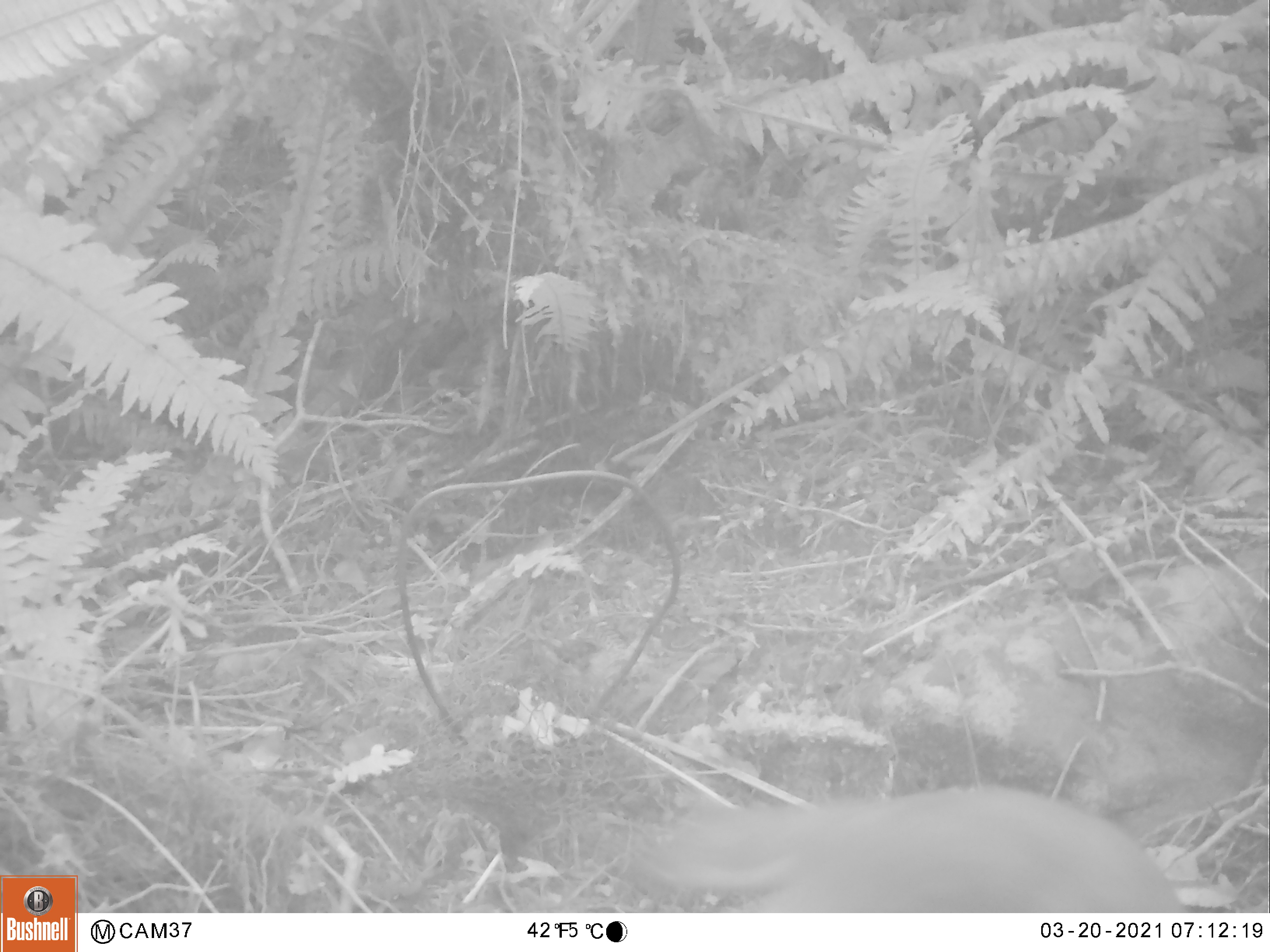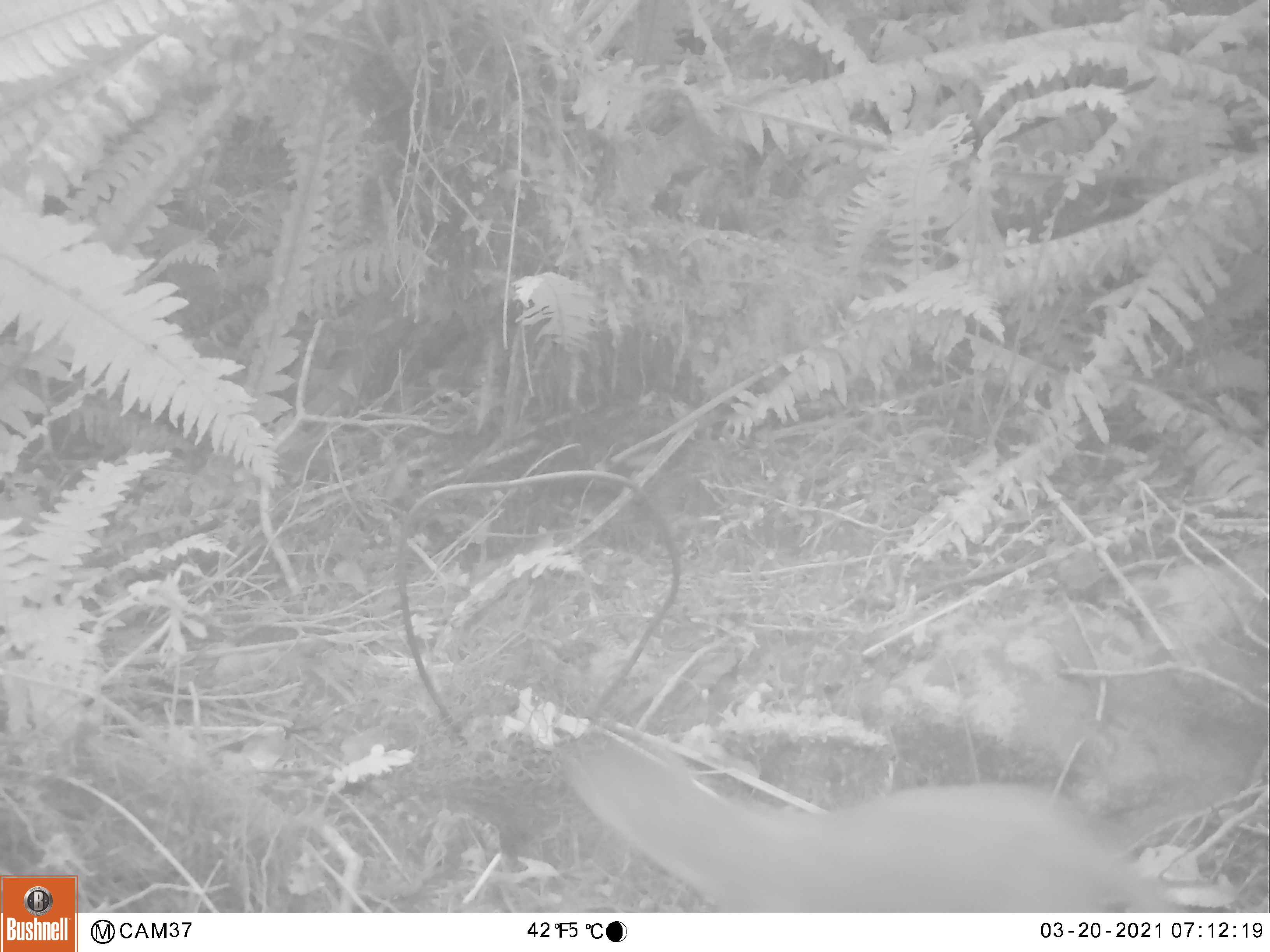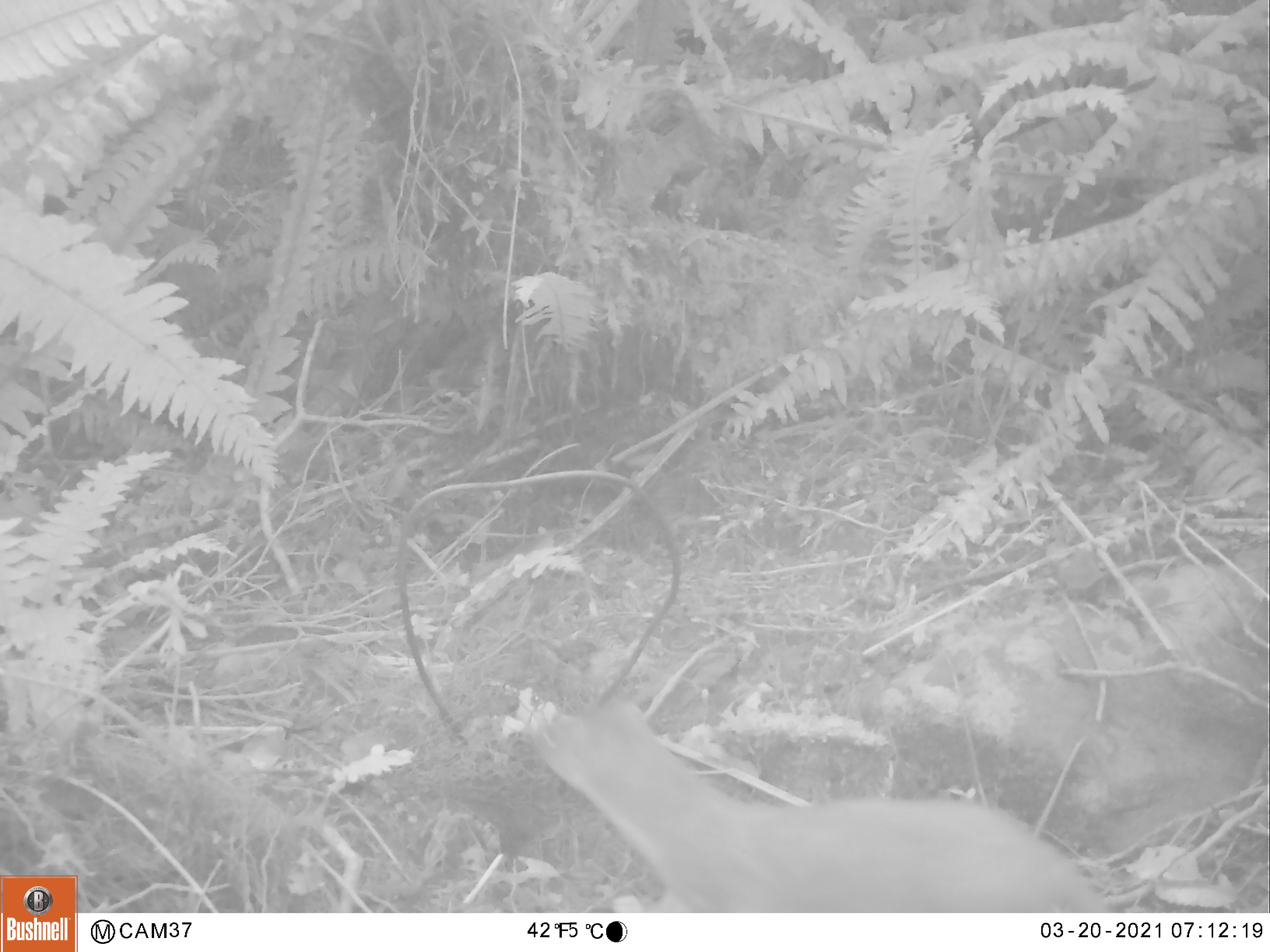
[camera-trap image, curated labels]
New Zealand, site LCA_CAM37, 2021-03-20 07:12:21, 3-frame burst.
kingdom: Animalia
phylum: Chordata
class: Mammalia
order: Carnivora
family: Mustelidae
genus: Mustela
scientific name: Mustela erminea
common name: stoat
Stoat (Mustela erminea).